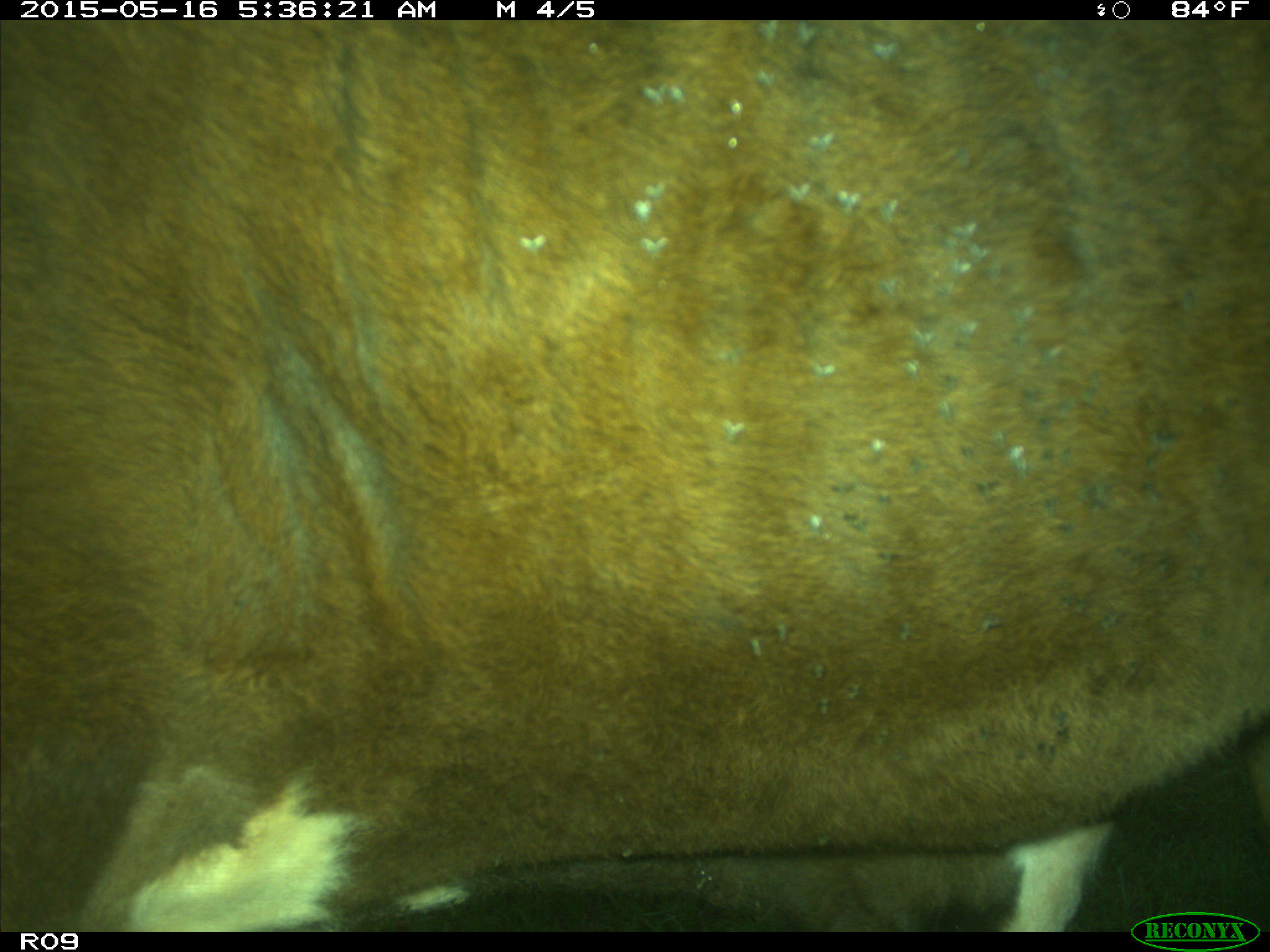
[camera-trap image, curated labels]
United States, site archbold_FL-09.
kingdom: Animalia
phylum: Chordata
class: Mammalia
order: Artiodactyla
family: Bovidae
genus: Bos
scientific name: Bos taurus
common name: domestic cow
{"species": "Bos taurus (domestic cow)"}